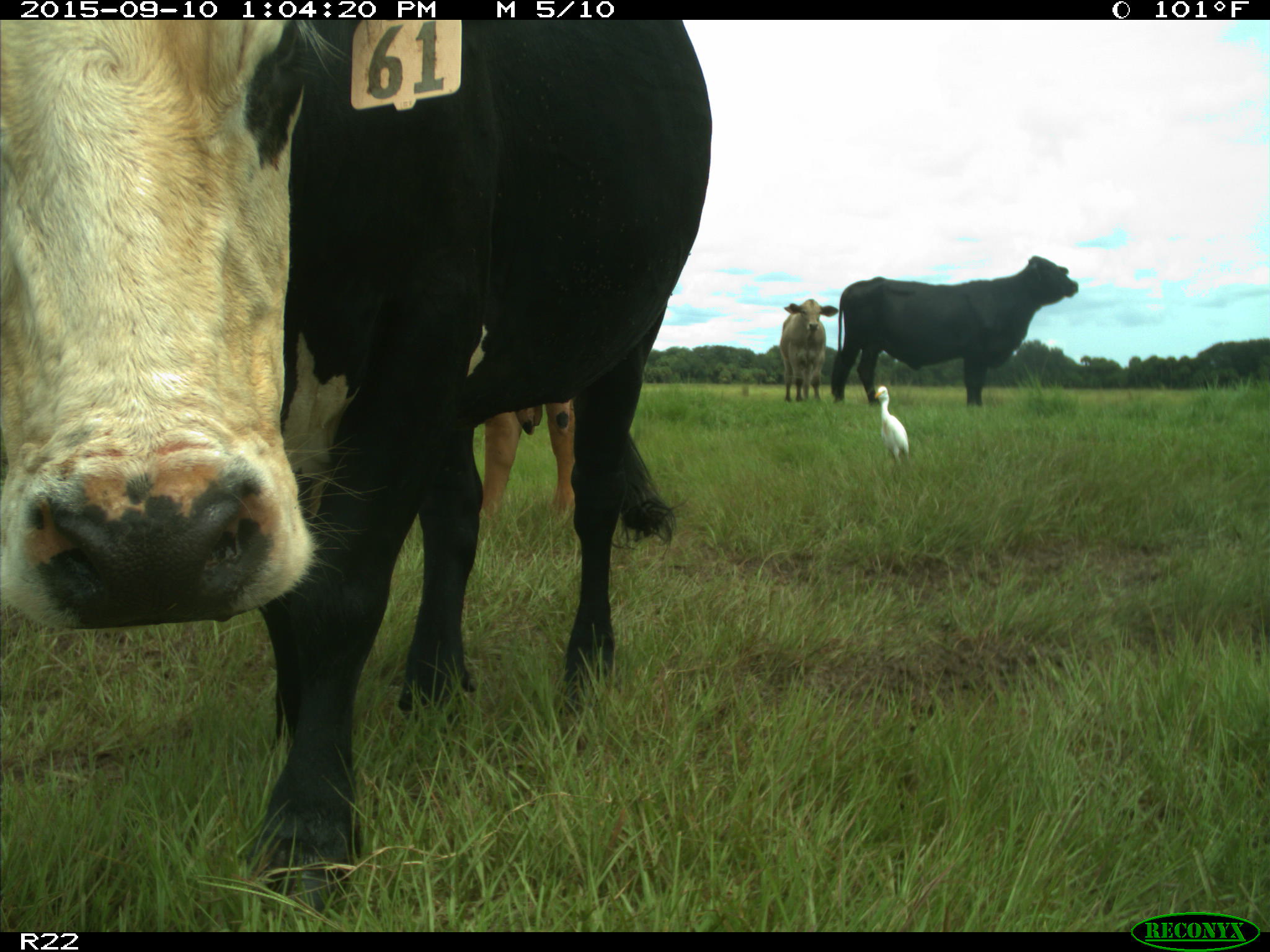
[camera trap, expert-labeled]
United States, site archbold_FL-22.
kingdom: Animalia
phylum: Chordata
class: Mammalia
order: Artiodactyla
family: Bovidae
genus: Bos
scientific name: Bos taurus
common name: domestic cow